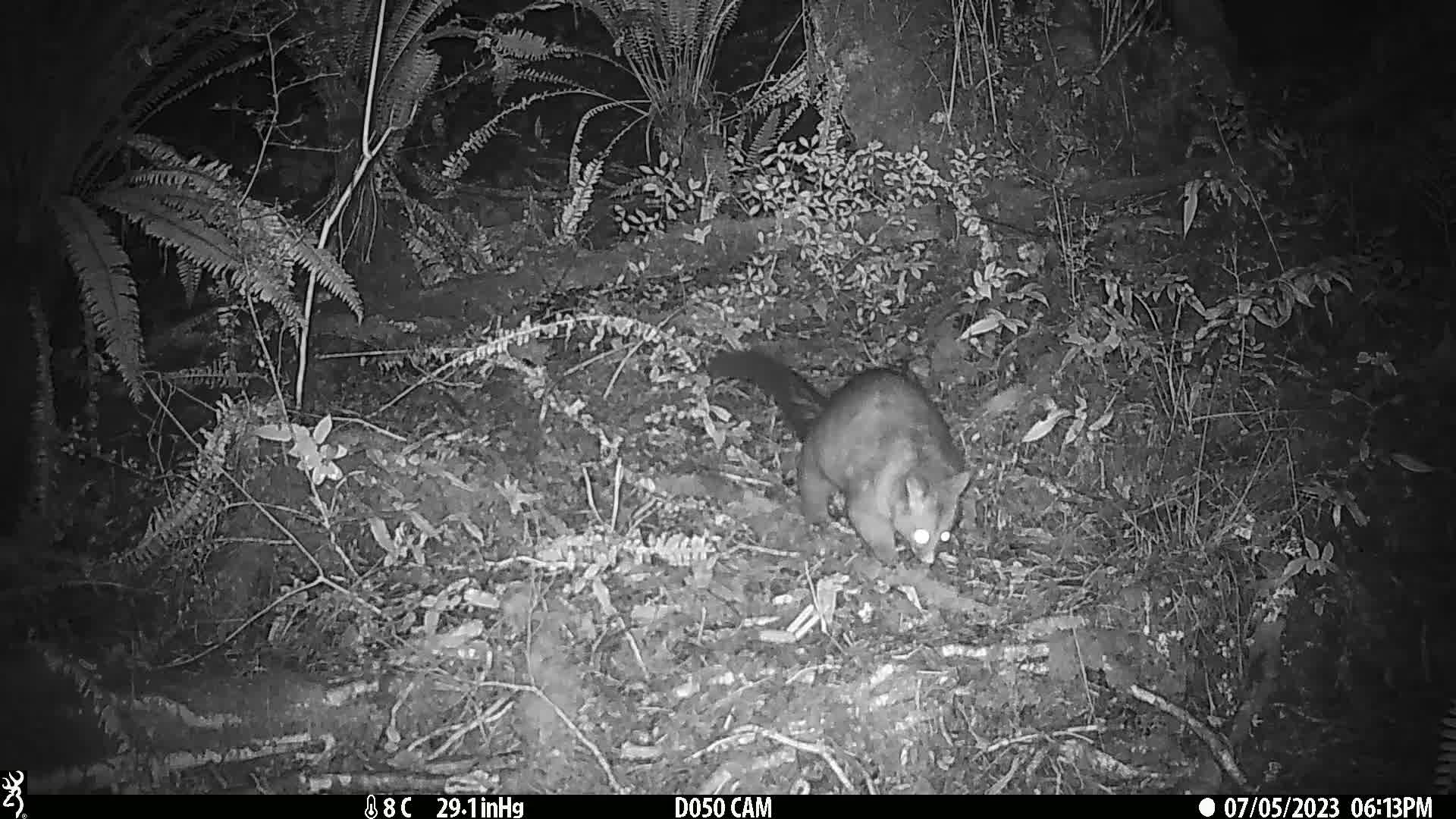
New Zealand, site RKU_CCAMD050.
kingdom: Animalia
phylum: Chordata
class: Mammalia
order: Diprotodontia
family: Phalangeridae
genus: Trichosurus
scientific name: Trichosurus vulpecula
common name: common brushtail possum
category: possum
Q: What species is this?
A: Possum (common brushtail possum) (Trichosurus vulpecula).